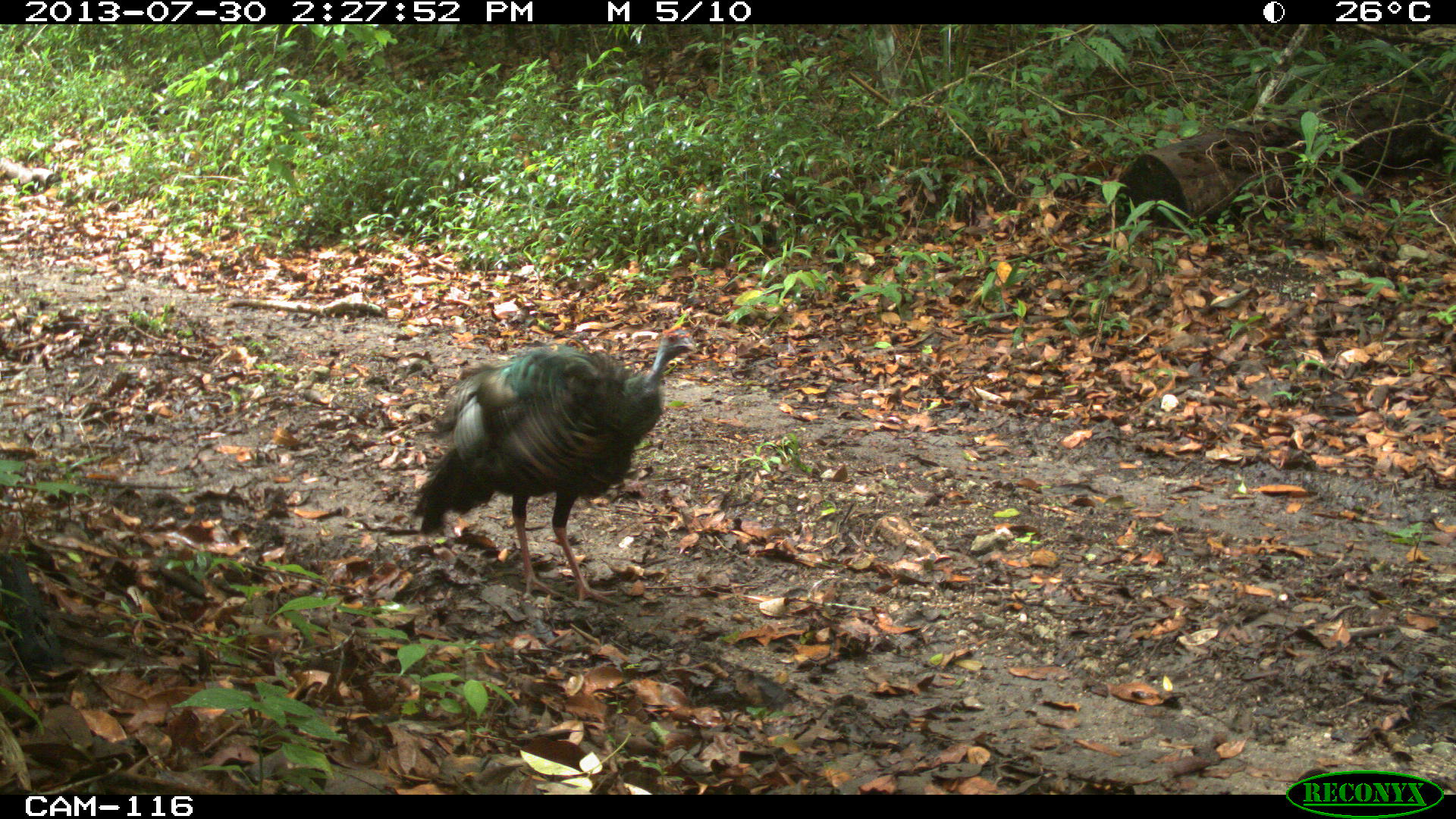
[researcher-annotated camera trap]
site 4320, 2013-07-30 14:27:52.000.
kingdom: Animalia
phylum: Chordata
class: Aves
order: Galliformes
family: Phasianidae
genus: Meleagris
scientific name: Meleagris ocellata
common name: ocellated turkey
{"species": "Meleagris ocellata (ocellated turkey)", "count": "1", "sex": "male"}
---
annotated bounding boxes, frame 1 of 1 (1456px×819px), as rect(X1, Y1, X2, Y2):
meleagris ocellata: rect(407, 319, 700, 608)